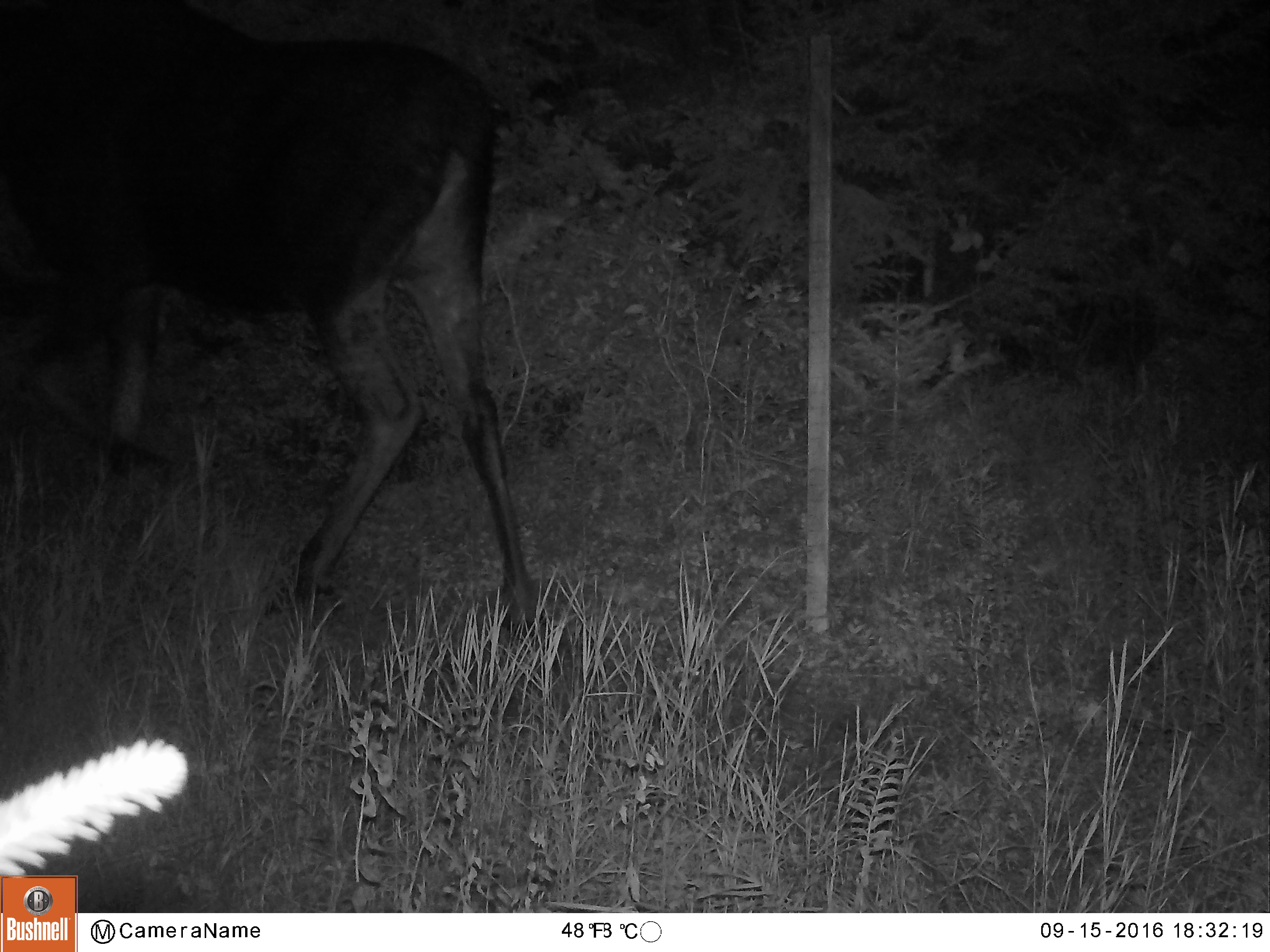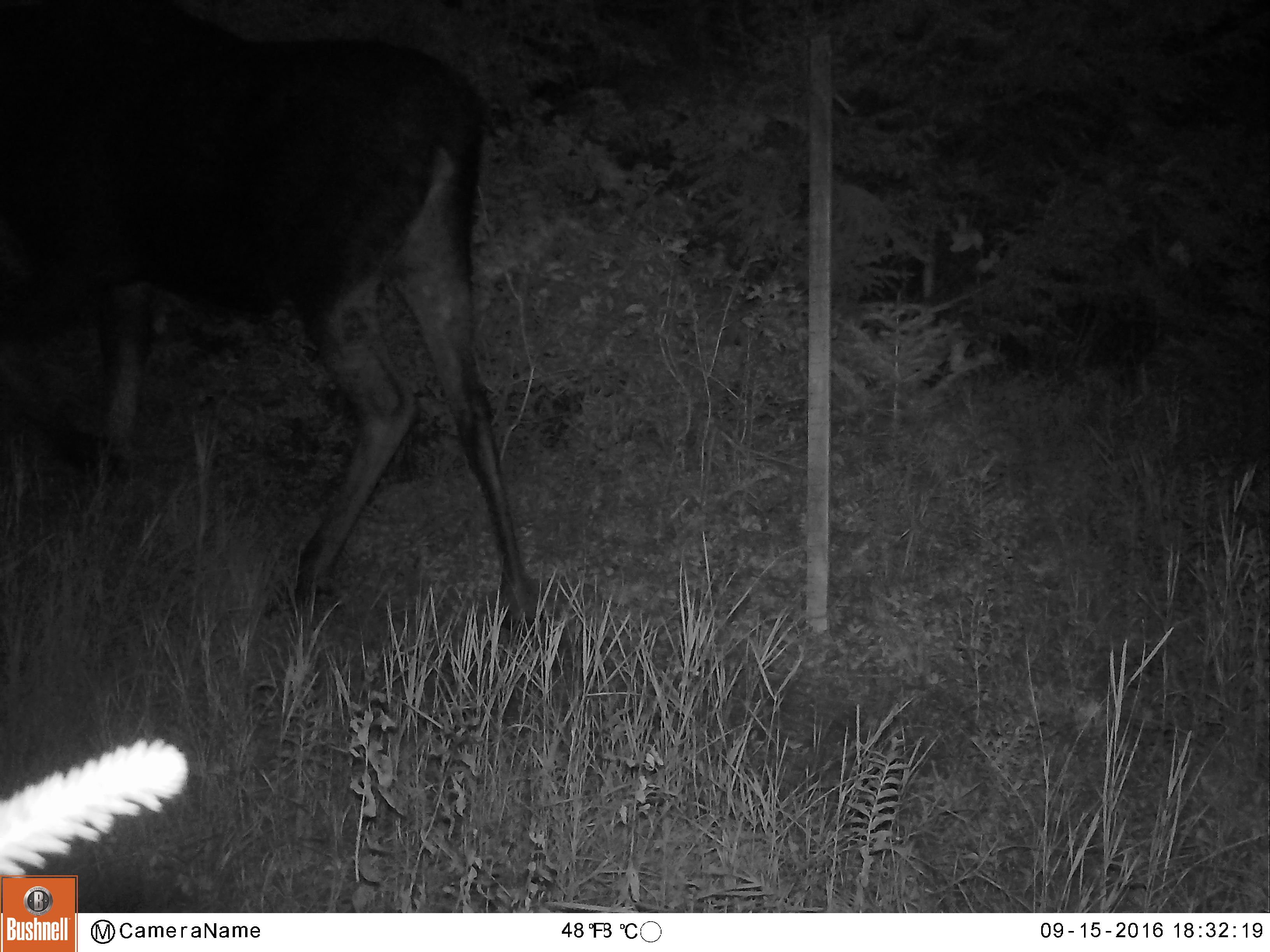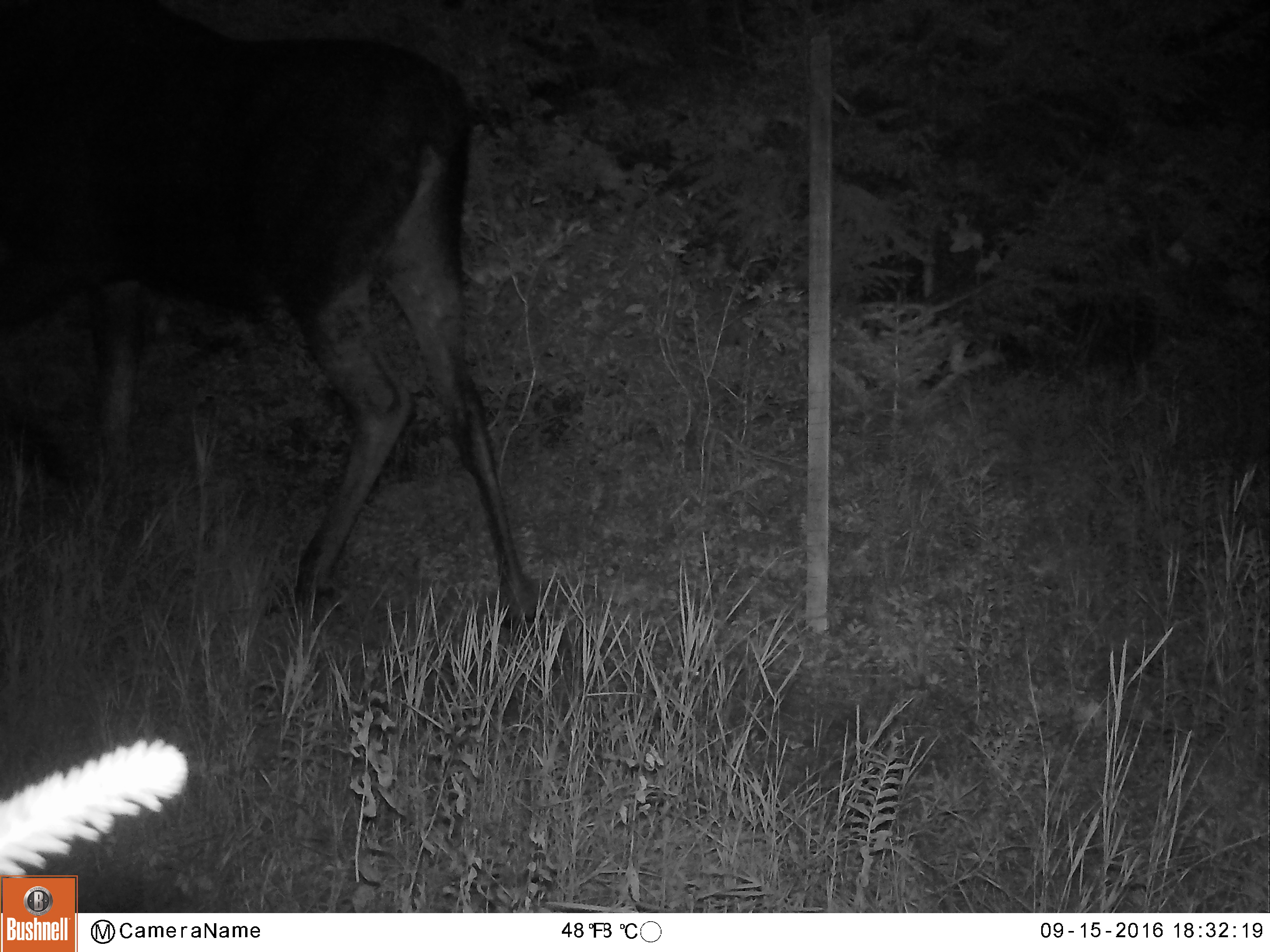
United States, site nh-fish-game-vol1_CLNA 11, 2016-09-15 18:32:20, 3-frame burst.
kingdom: Animalia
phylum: Chordata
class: Mammalia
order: Artiodactyla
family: Cervidae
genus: Alces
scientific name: Alces alces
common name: moose